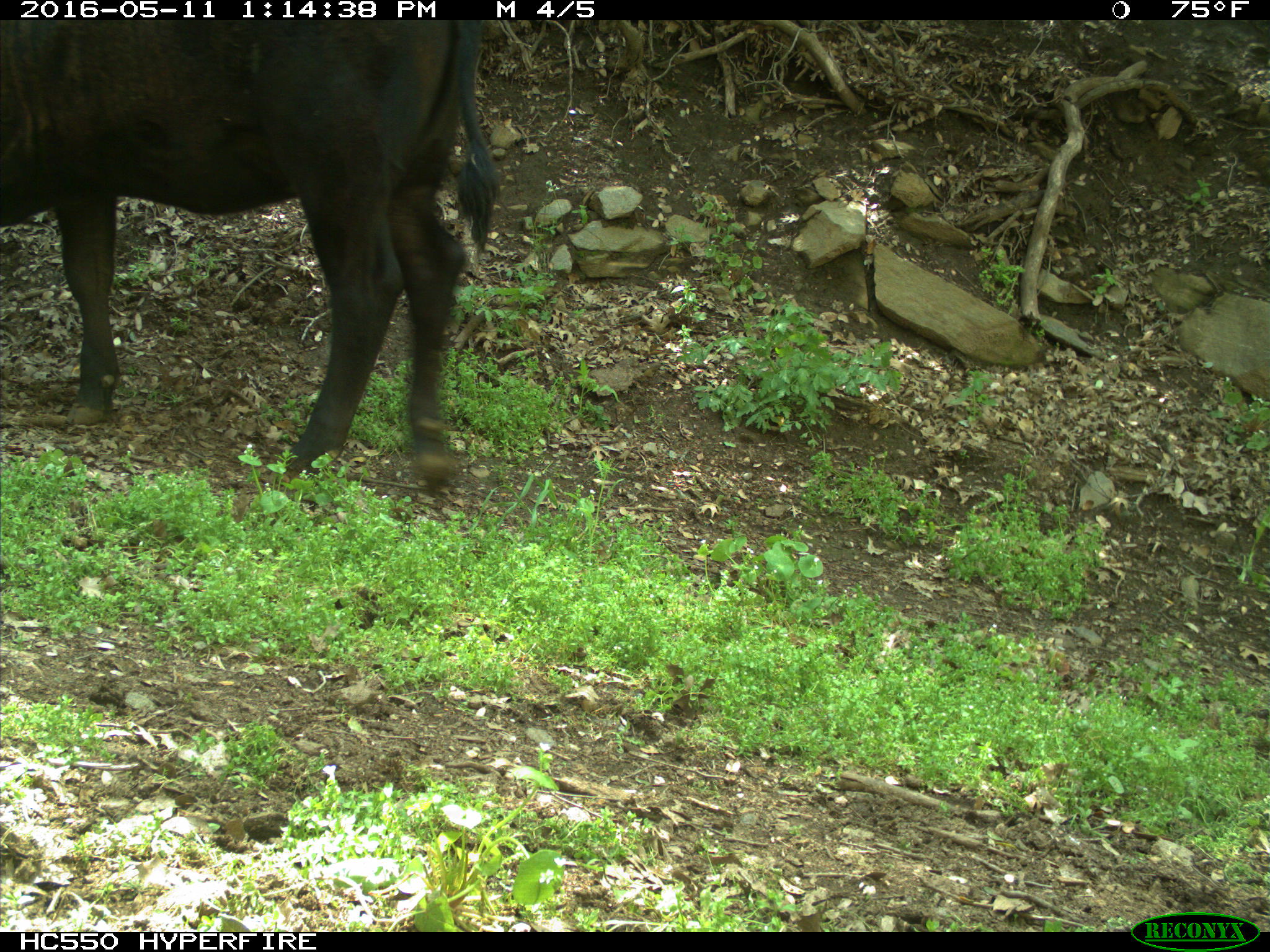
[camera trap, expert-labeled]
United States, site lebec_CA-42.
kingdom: Animalia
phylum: Chordata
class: Mammalia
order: Artiodactyla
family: Bovidae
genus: Bos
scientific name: Bos taurus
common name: domestic cow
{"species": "Bos taurus (domestic cow)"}